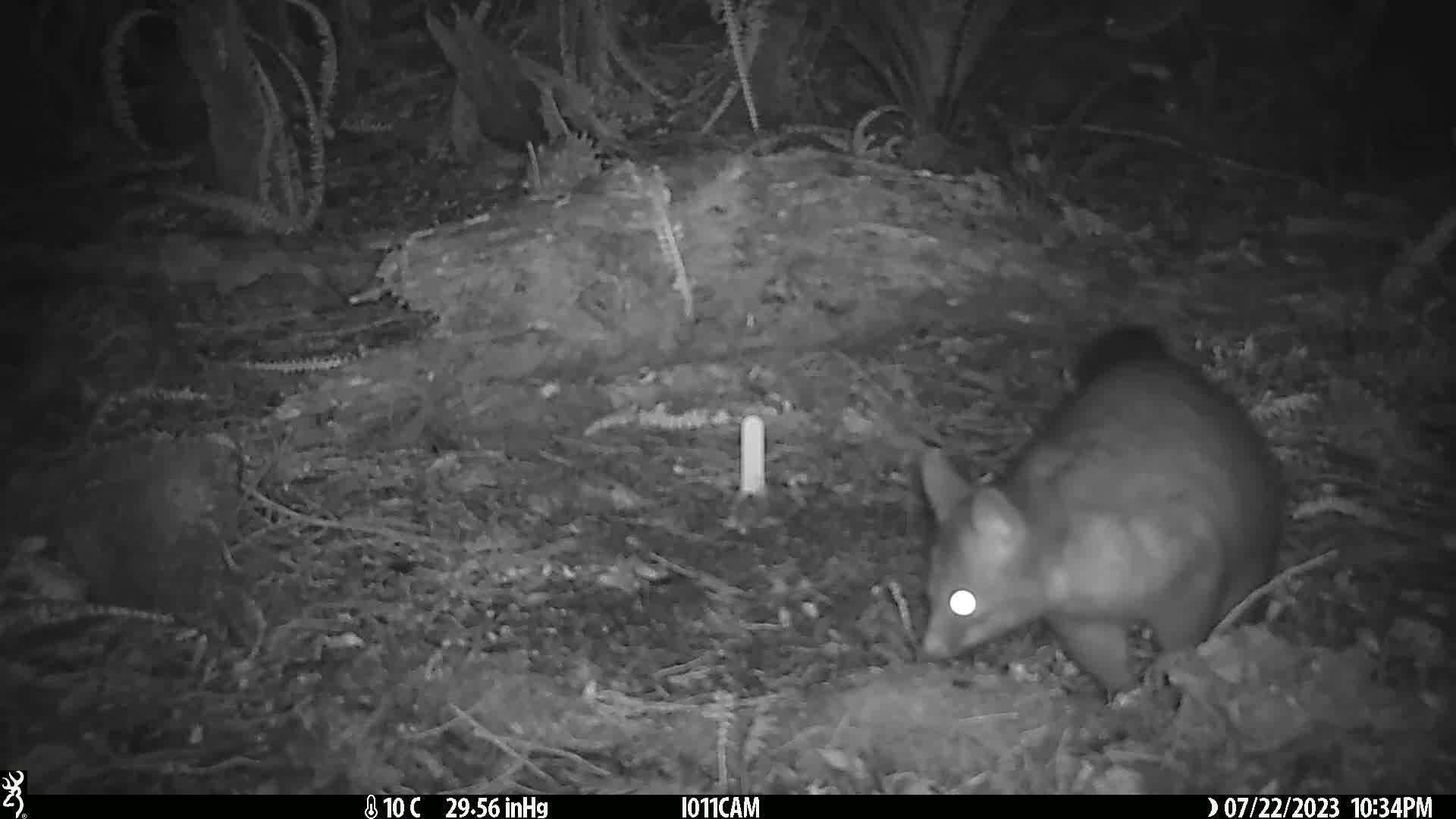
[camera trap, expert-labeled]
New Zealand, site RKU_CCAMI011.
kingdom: Animalia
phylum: Chordata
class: Mammalia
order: Diprotodontia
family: Phalangeridae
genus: Trichosurus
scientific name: Trichosurus vulpecula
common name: common brushtail possum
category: possum